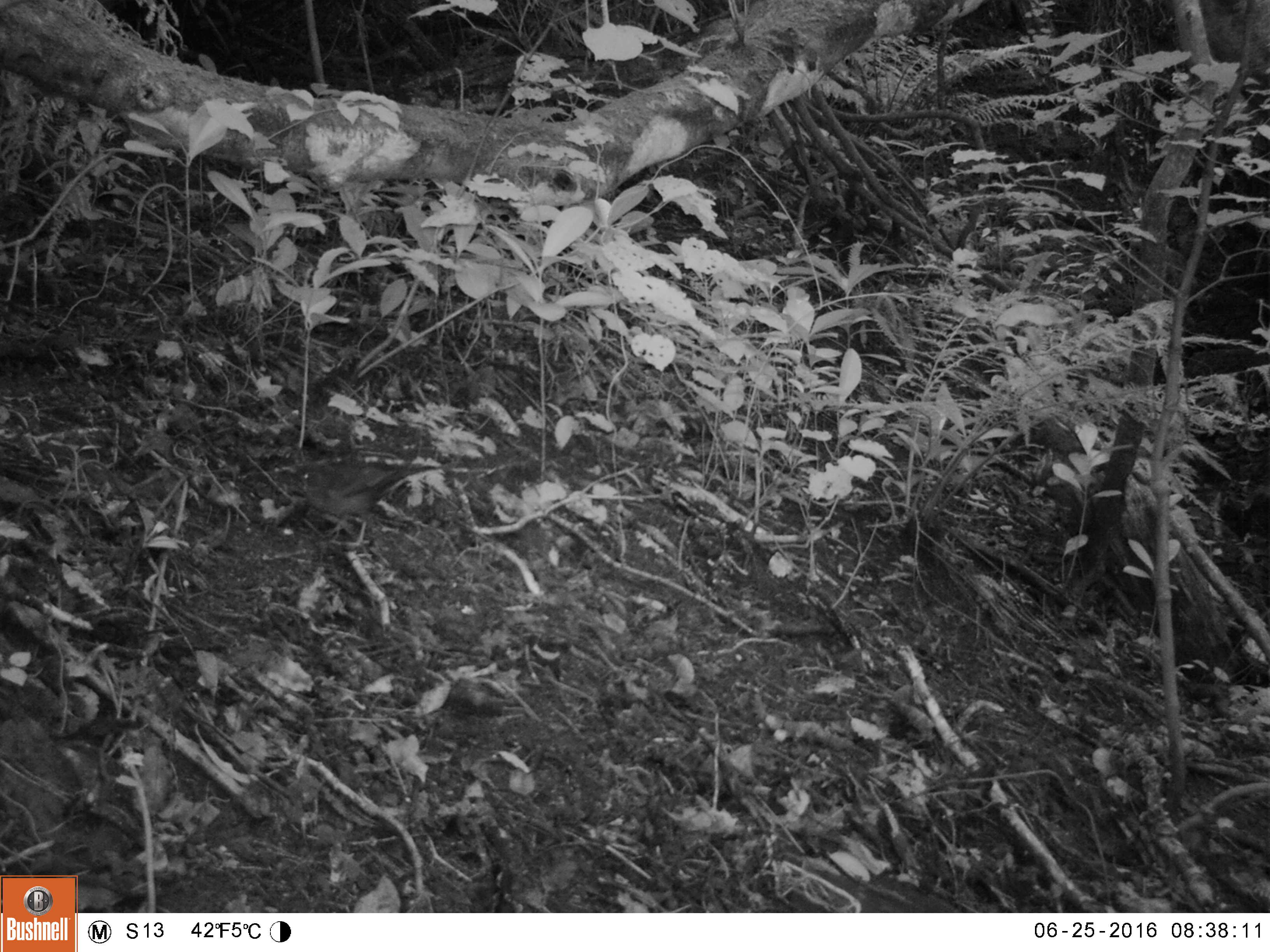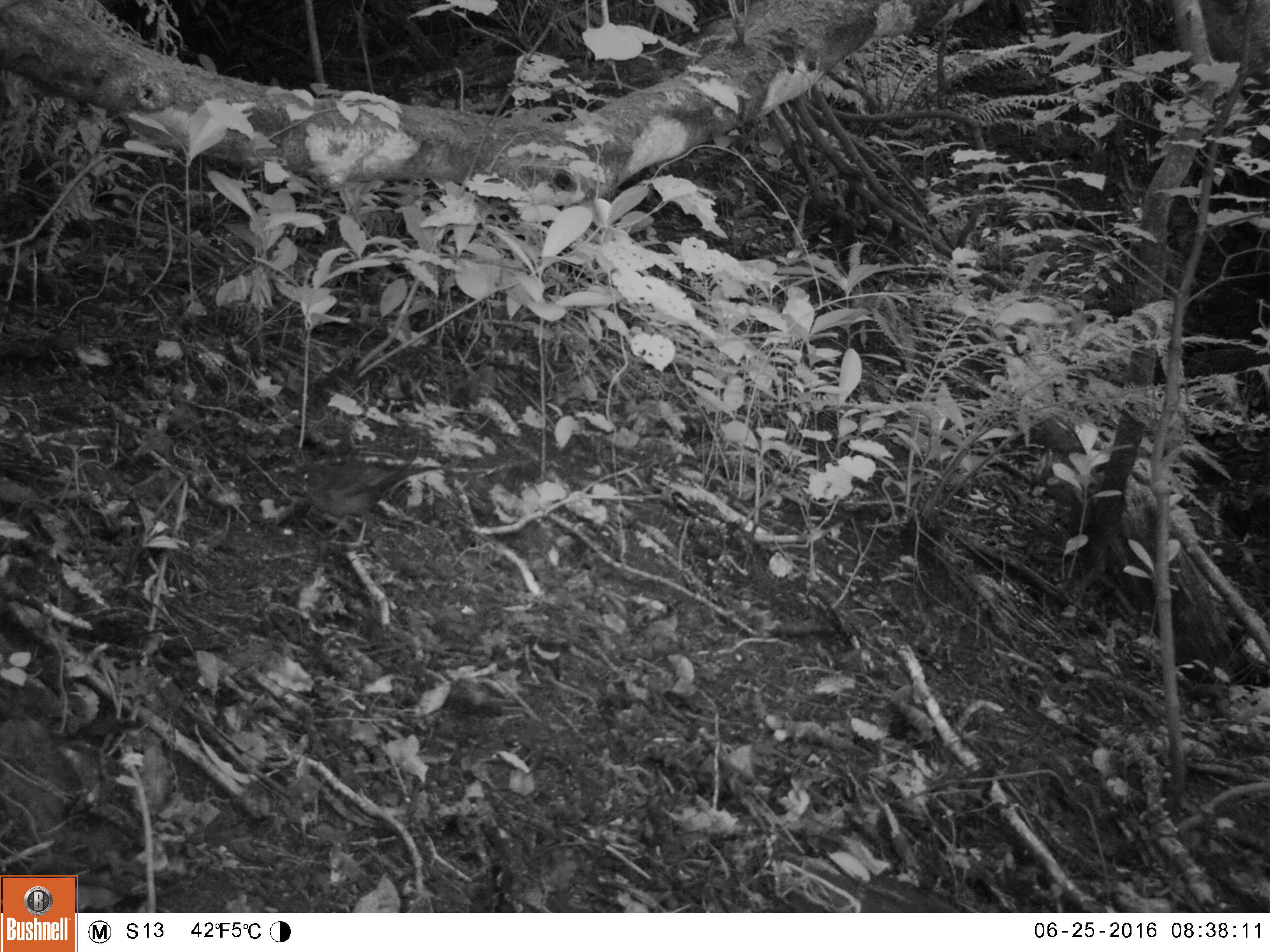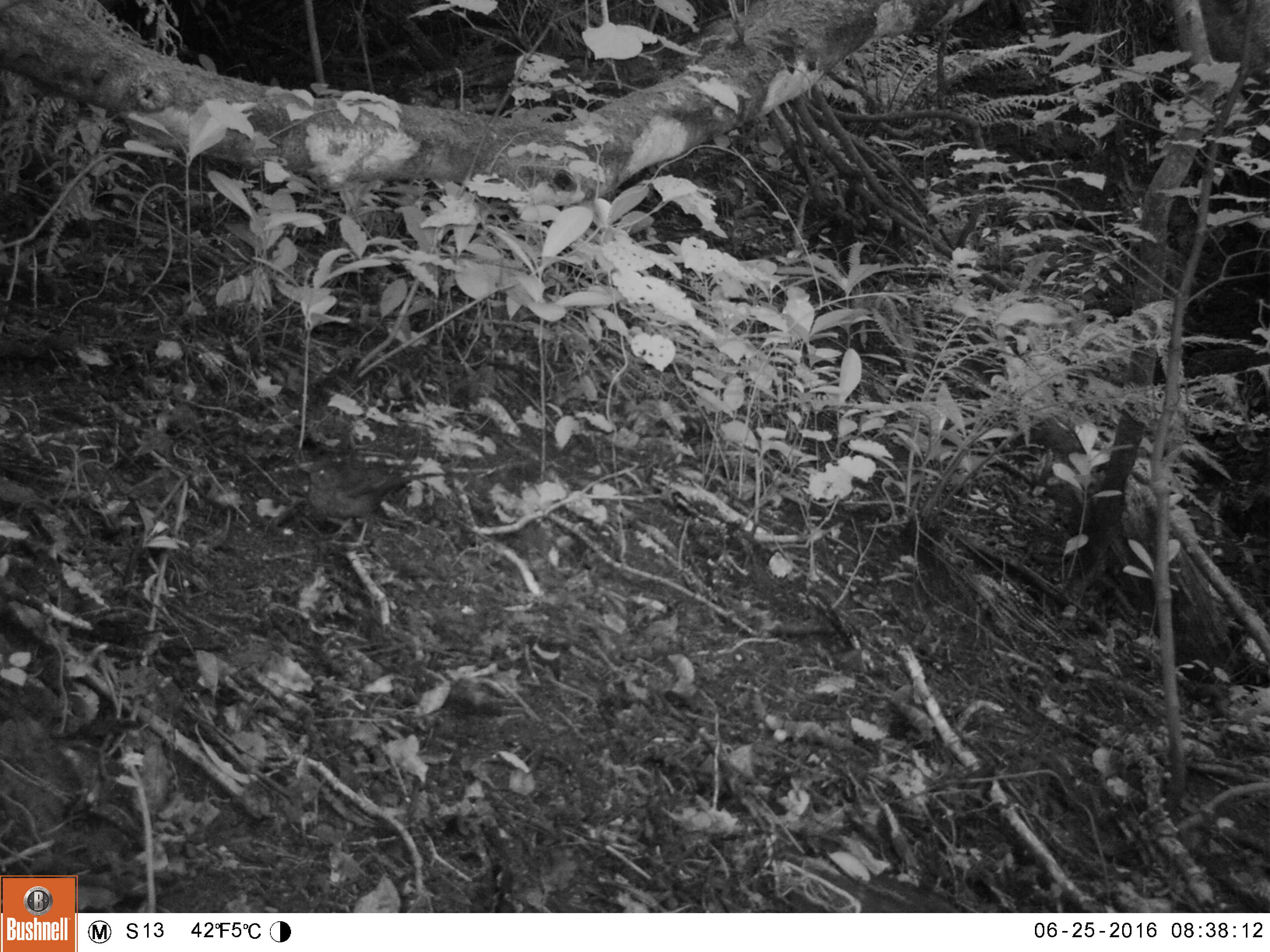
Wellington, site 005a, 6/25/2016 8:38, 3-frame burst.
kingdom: Animalia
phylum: Chordata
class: Aves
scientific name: Aves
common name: bird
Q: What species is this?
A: Bird (Aves).